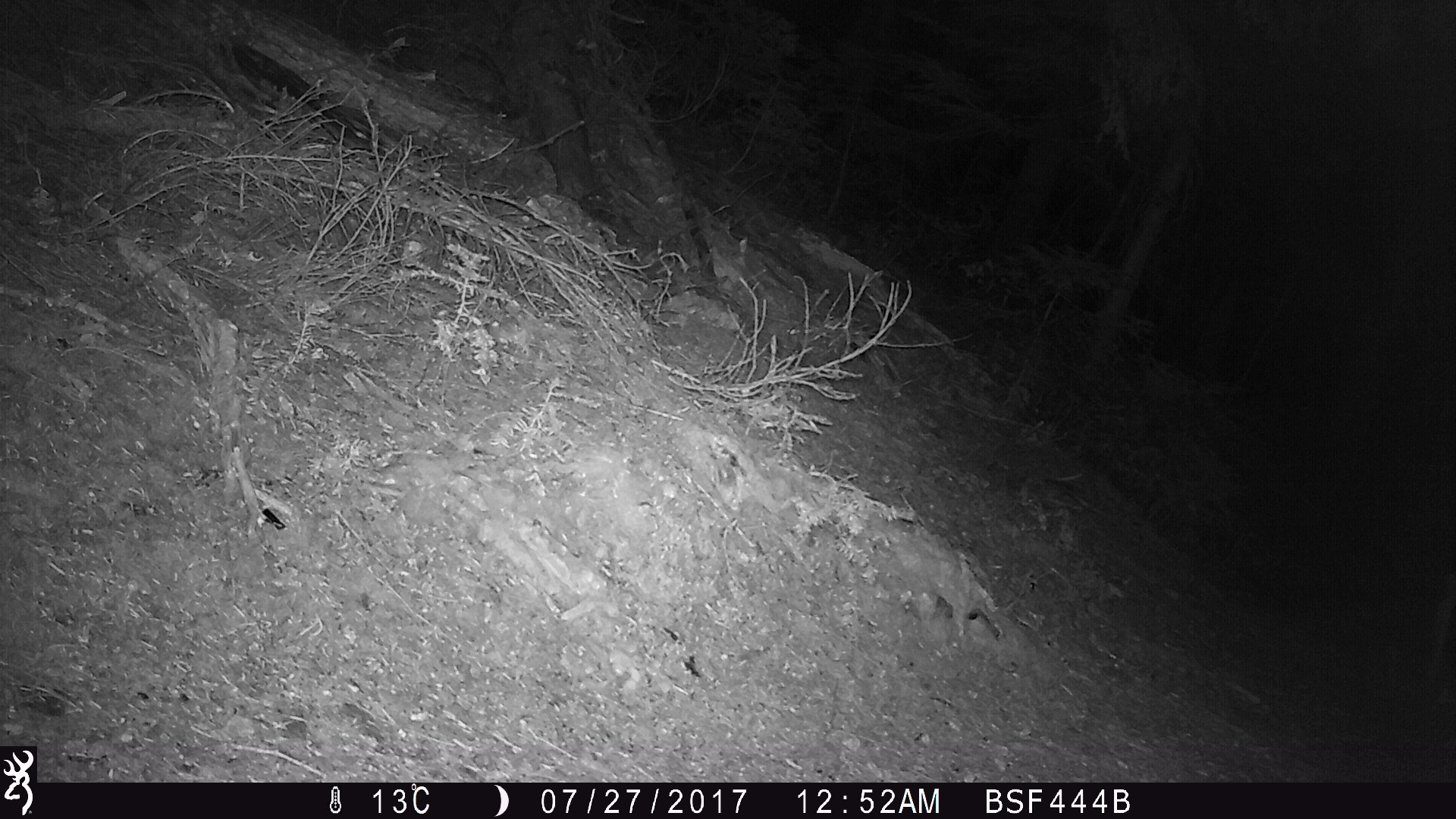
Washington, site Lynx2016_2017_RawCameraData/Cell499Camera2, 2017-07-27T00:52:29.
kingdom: Animalia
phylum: Chordata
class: Mammalia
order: Artiodactyla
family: Cervidae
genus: Odocoileus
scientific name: Odocoileus hemionus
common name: mule deer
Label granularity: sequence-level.